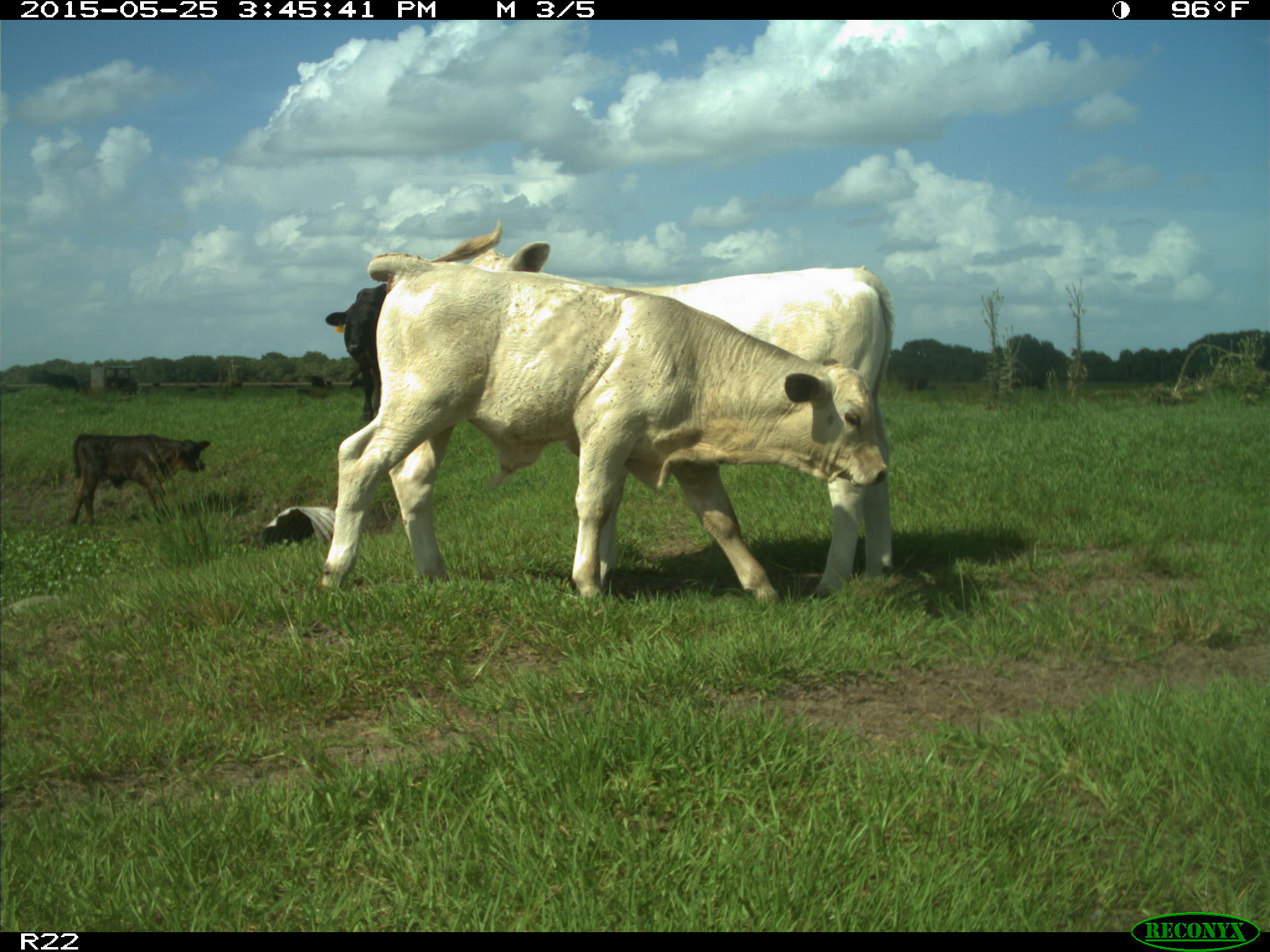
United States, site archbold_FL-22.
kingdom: Animalia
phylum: Chordata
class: Mammalia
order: Artiodactyla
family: Bovidae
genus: Bos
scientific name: Bos taurus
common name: domestic cow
Bos taurus (domestic cow).